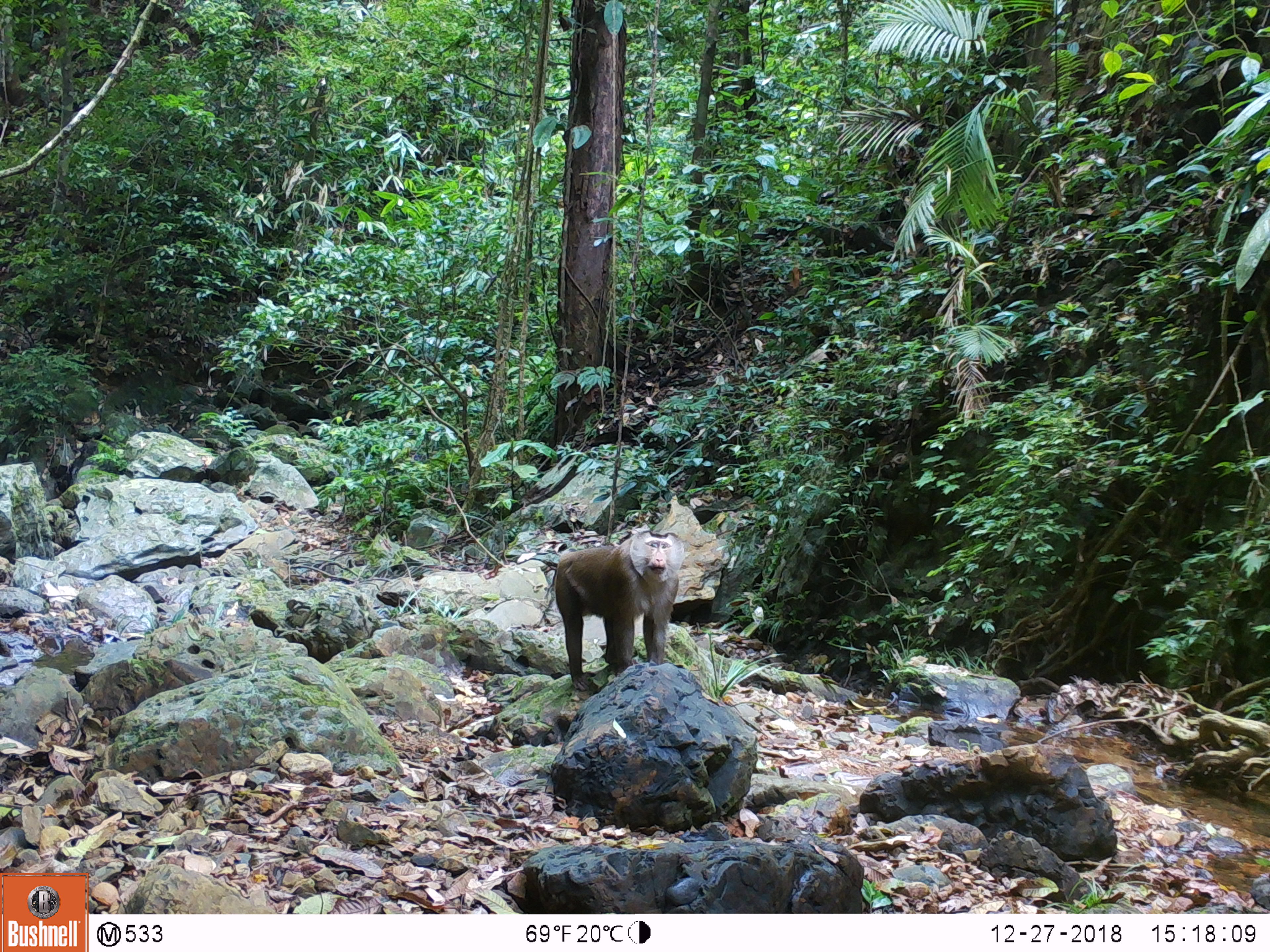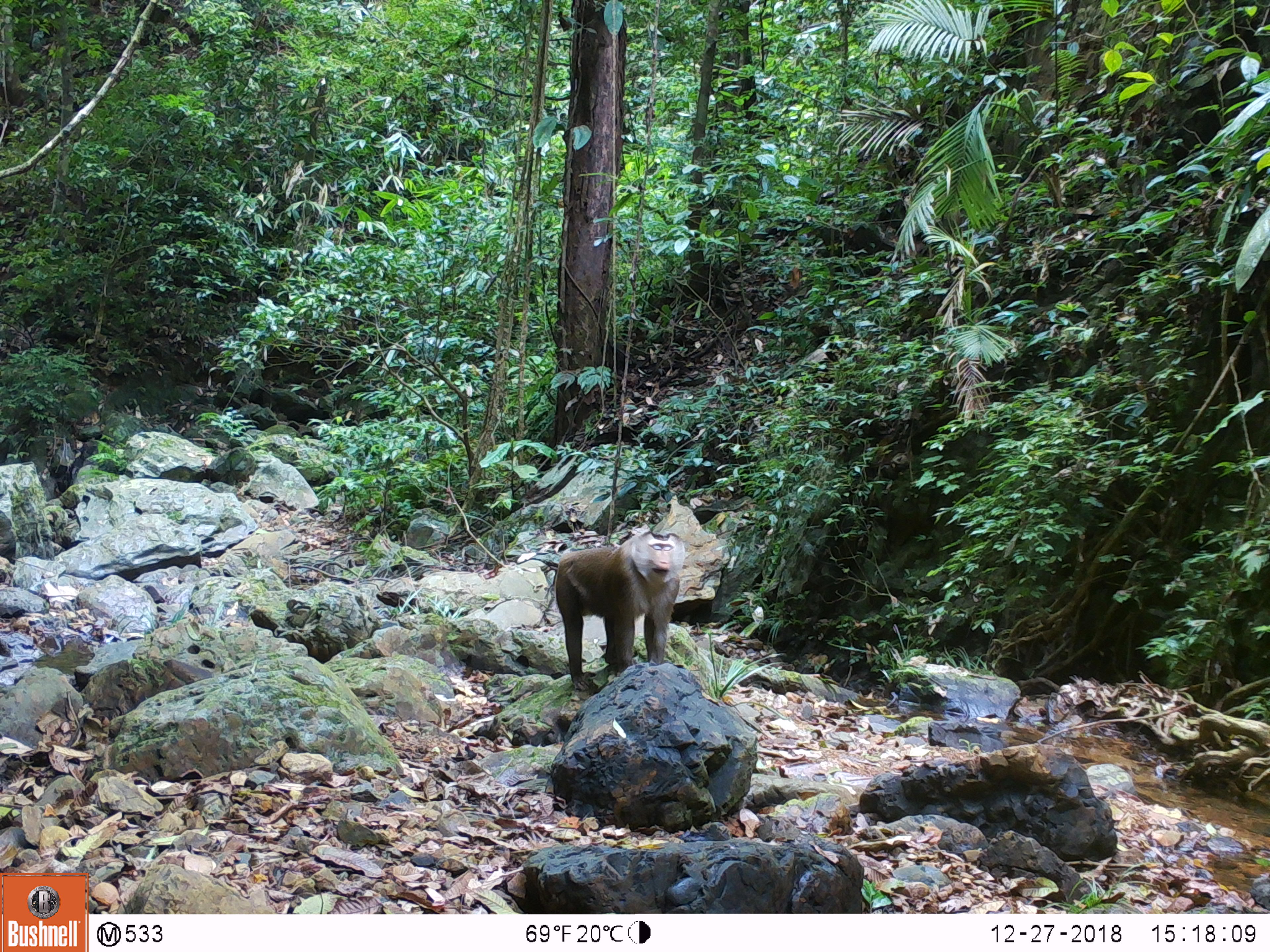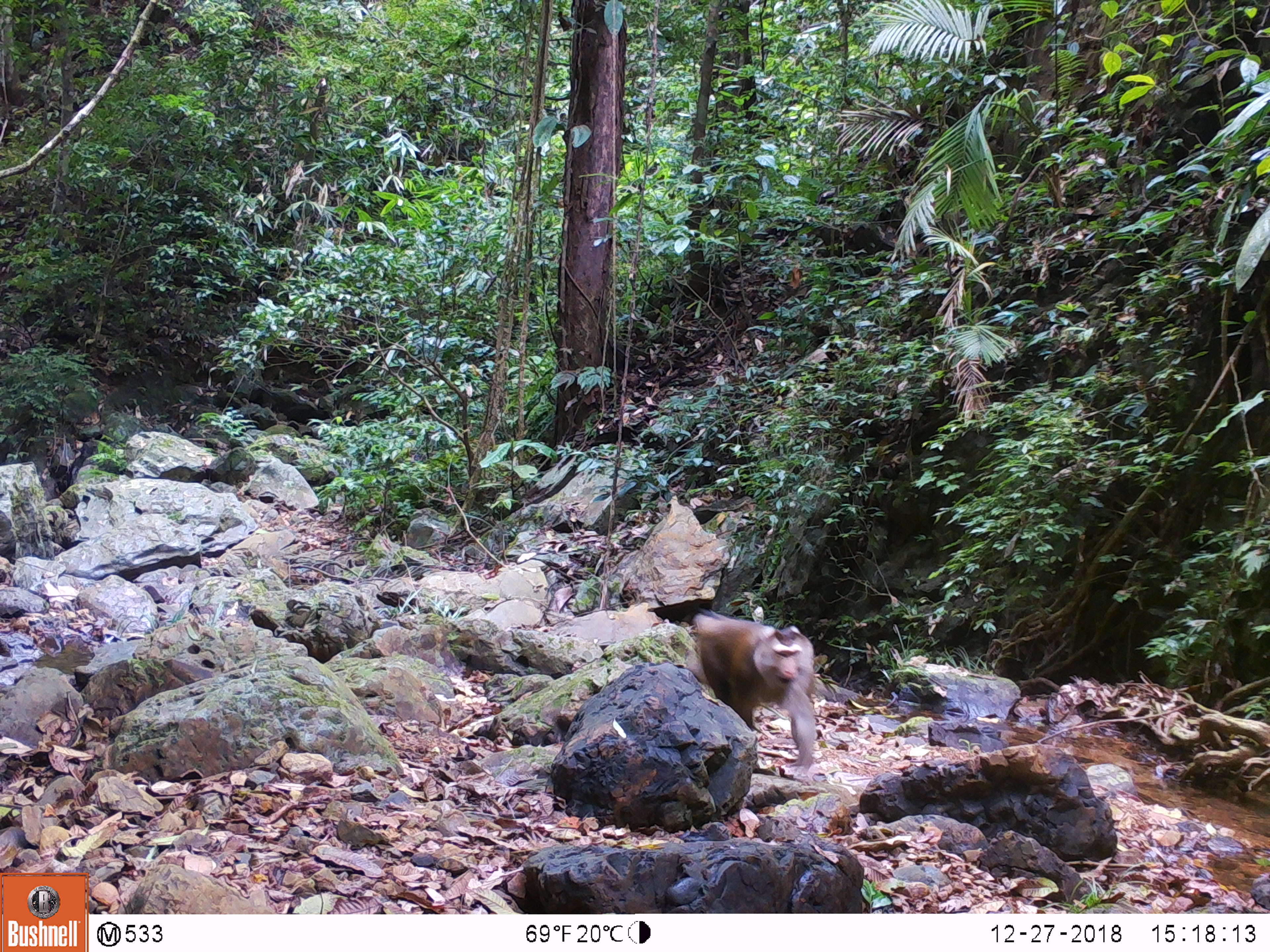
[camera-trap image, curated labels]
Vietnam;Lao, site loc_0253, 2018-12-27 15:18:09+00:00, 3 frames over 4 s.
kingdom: Animalia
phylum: Chordata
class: Mammalia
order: Primates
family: Cercopithecidae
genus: Macaca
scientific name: Macaca nemestrina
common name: pig-tailed macaque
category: pig tailed macaque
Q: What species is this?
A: Pig tailed macaque (pig-tailed macaque) (Macaca nemestrina).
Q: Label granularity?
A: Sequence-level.